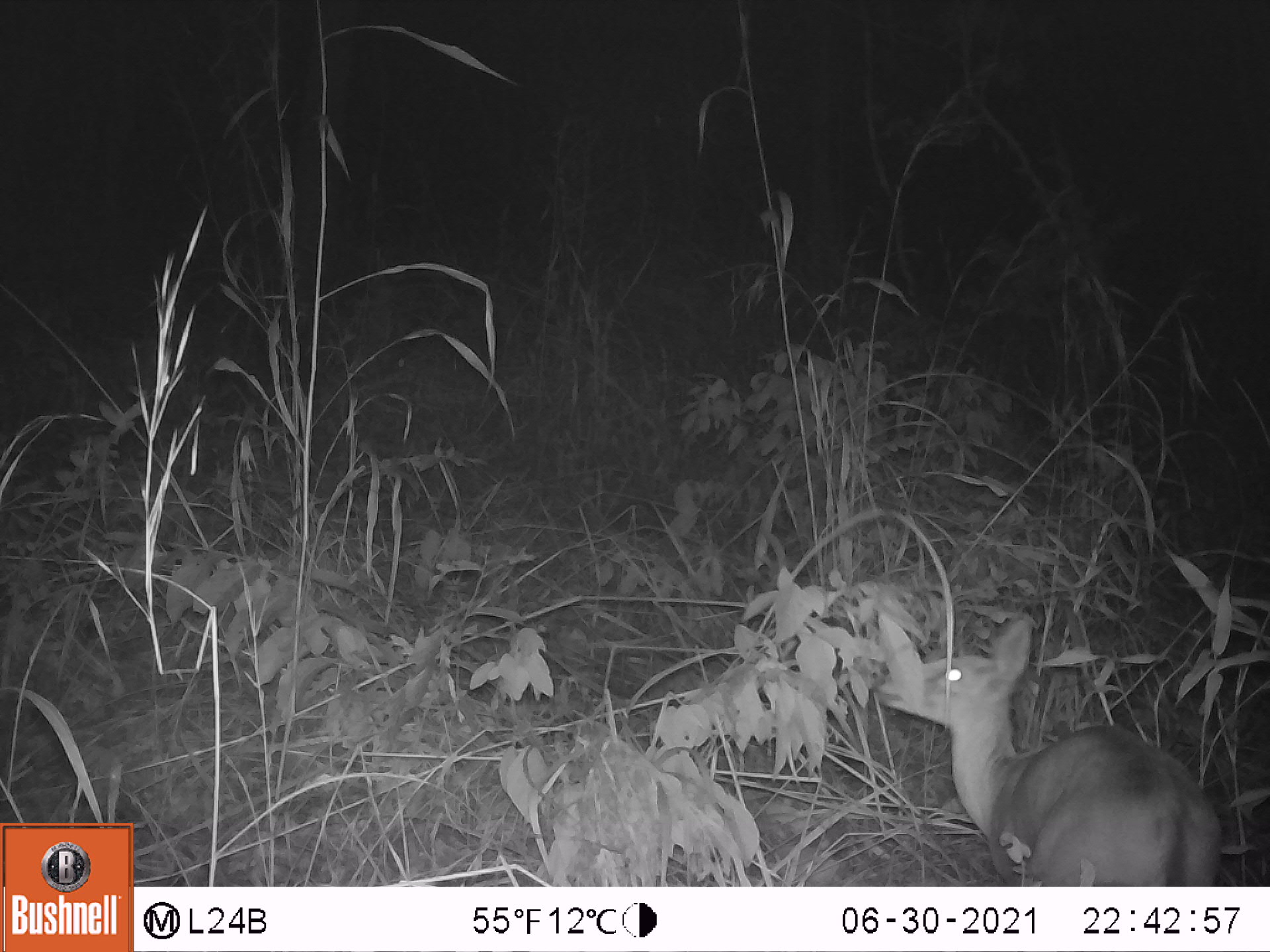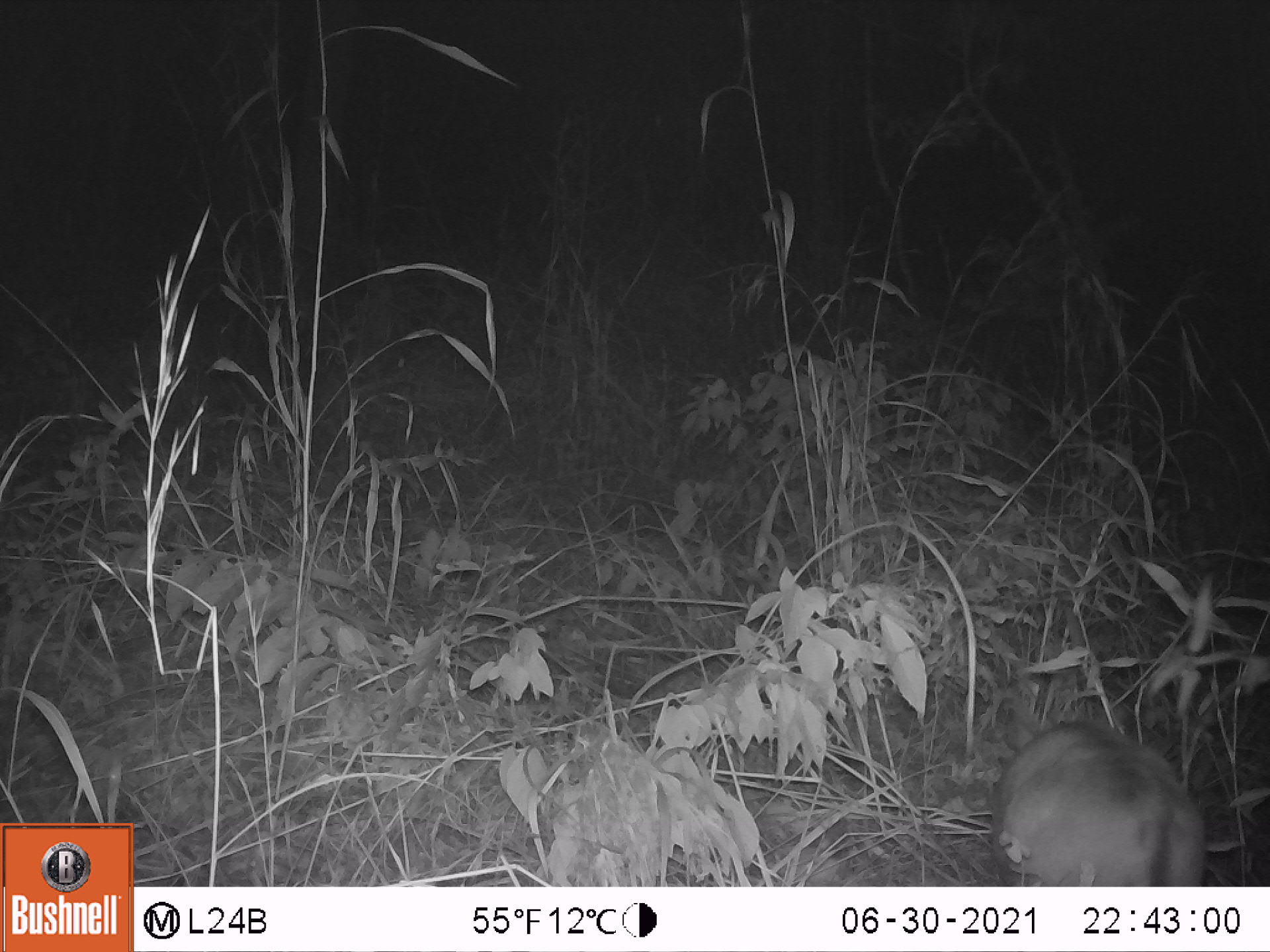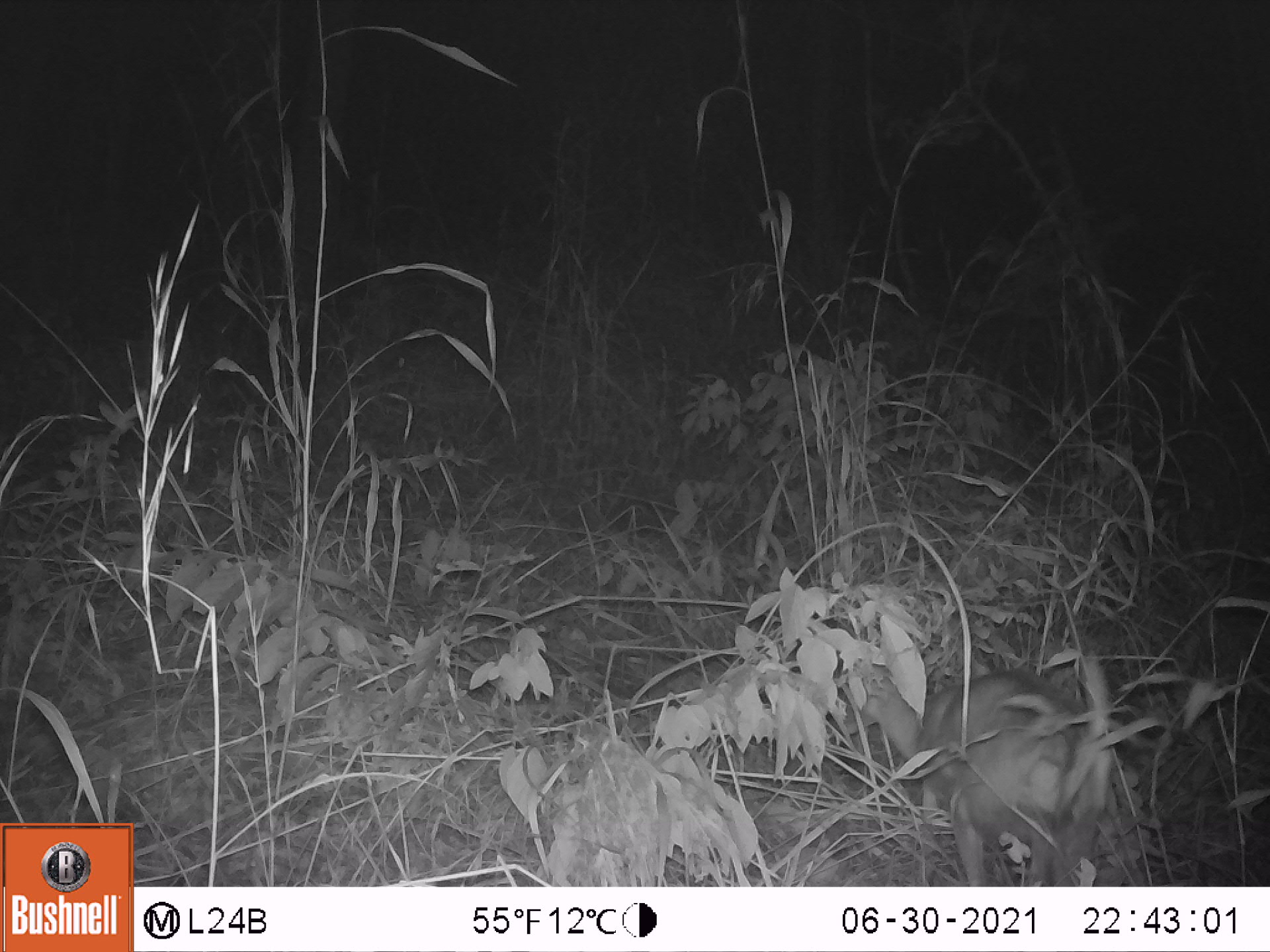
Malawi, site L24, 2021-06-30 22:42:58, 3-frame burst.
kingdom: Animalia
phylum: Chordata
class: Mammalia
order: Artiodactyla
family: Bovidae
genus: Sylvicapra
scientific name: Sylvicapra grimmia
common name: common duiker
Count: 1.